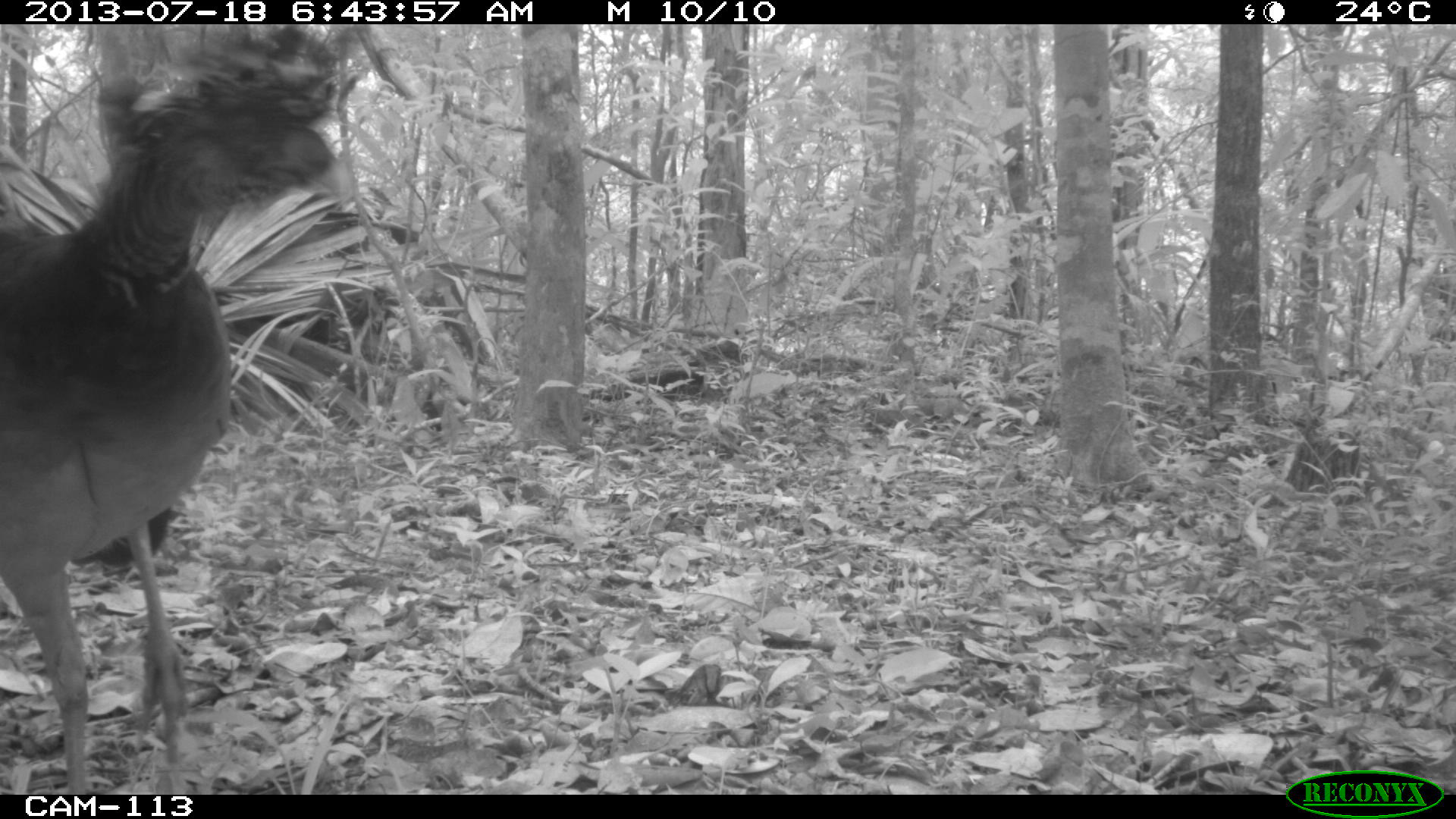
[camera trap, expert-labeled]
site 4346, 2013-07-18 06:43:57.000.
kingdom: Animalia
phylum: Chordata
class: Aves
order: Galliformes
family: Cracidae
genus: Crax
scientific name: Crax rubra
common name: great curassow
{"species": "Crax rubra (great curassow)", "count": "1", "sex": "female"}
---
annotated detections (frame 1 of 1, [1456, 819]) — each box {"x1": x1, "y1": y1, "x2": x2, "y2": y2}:
crax rubra: {"x1": 0, "y1": 19, "x2": 359, "y2": 793}